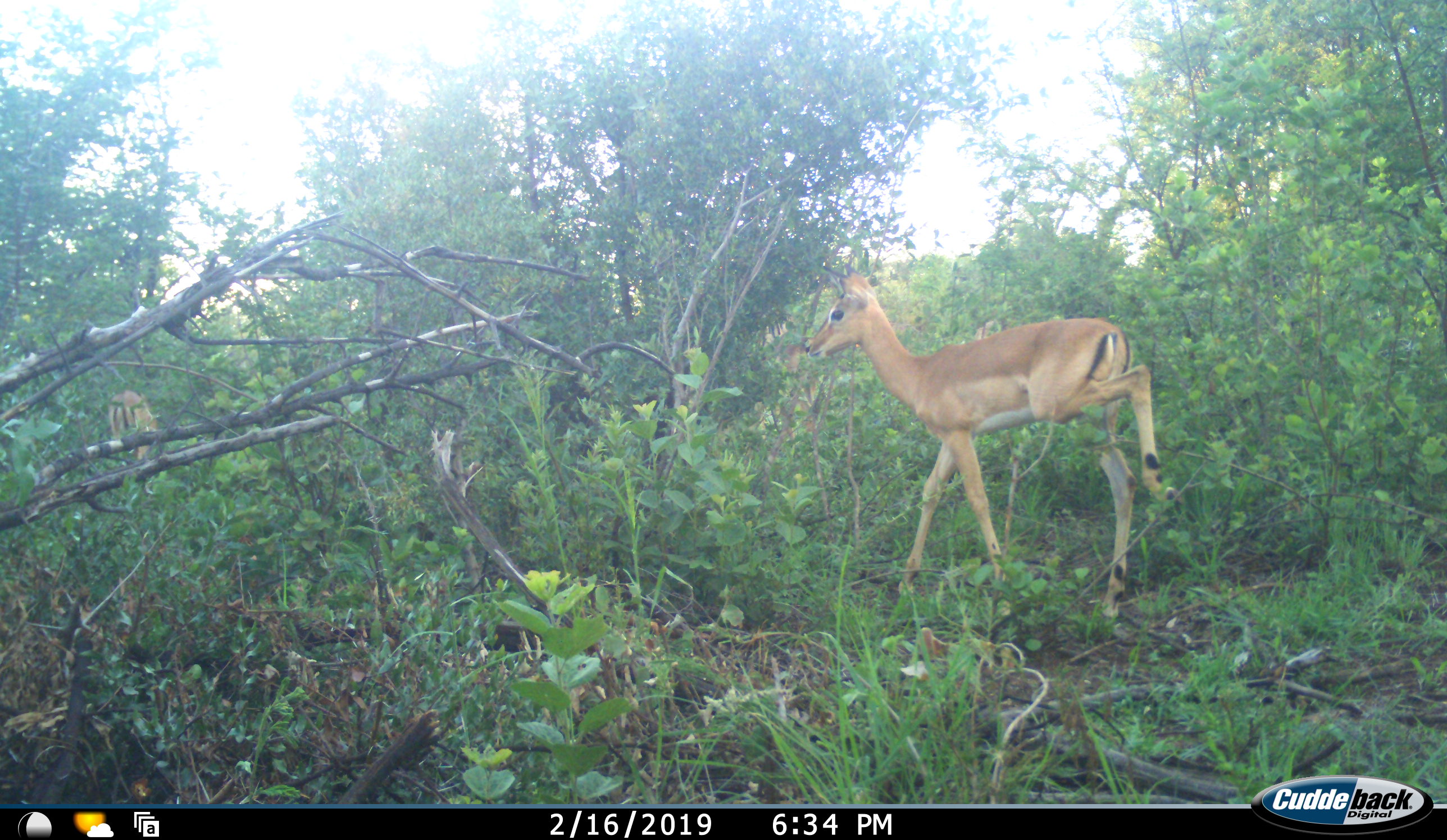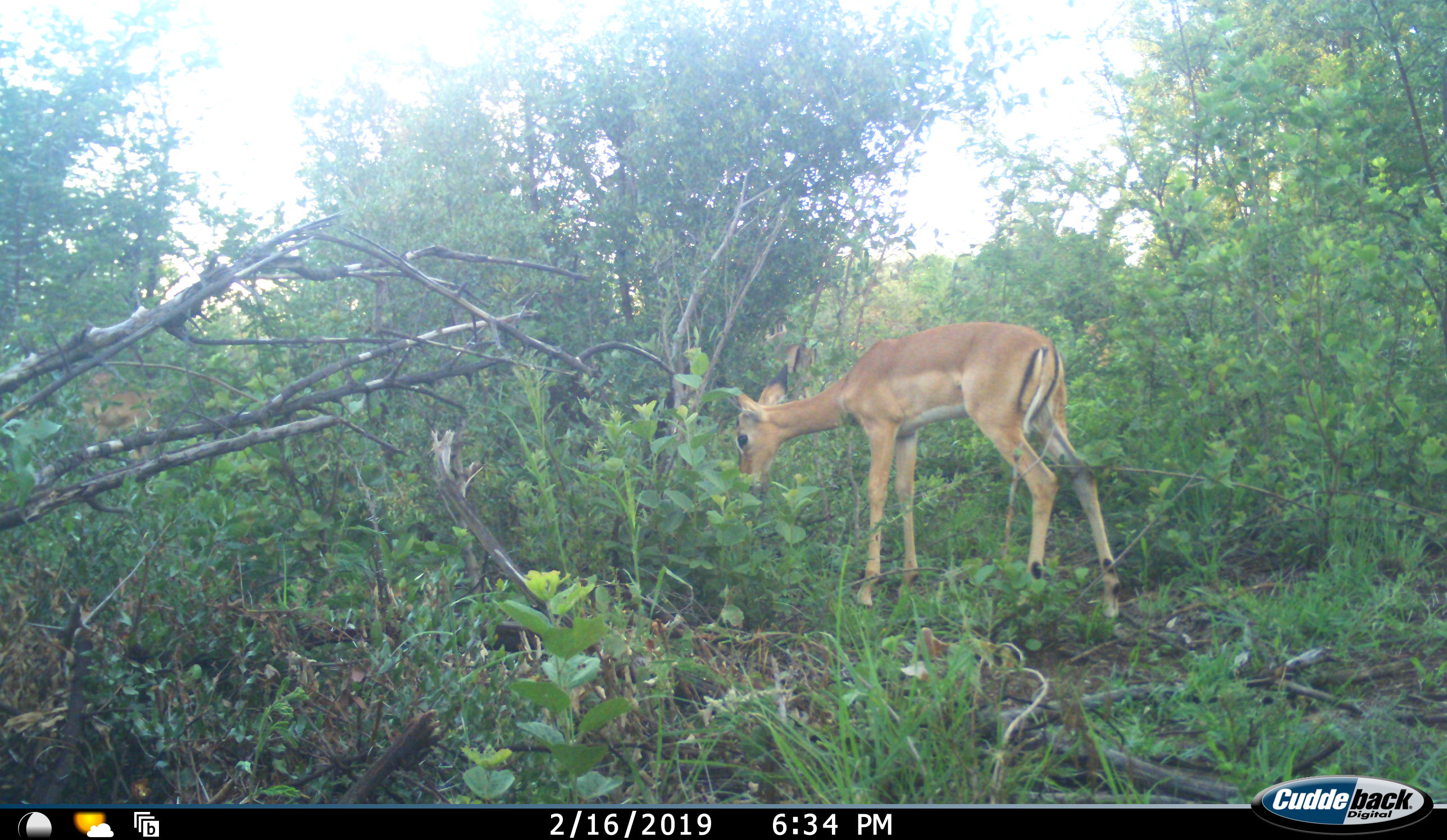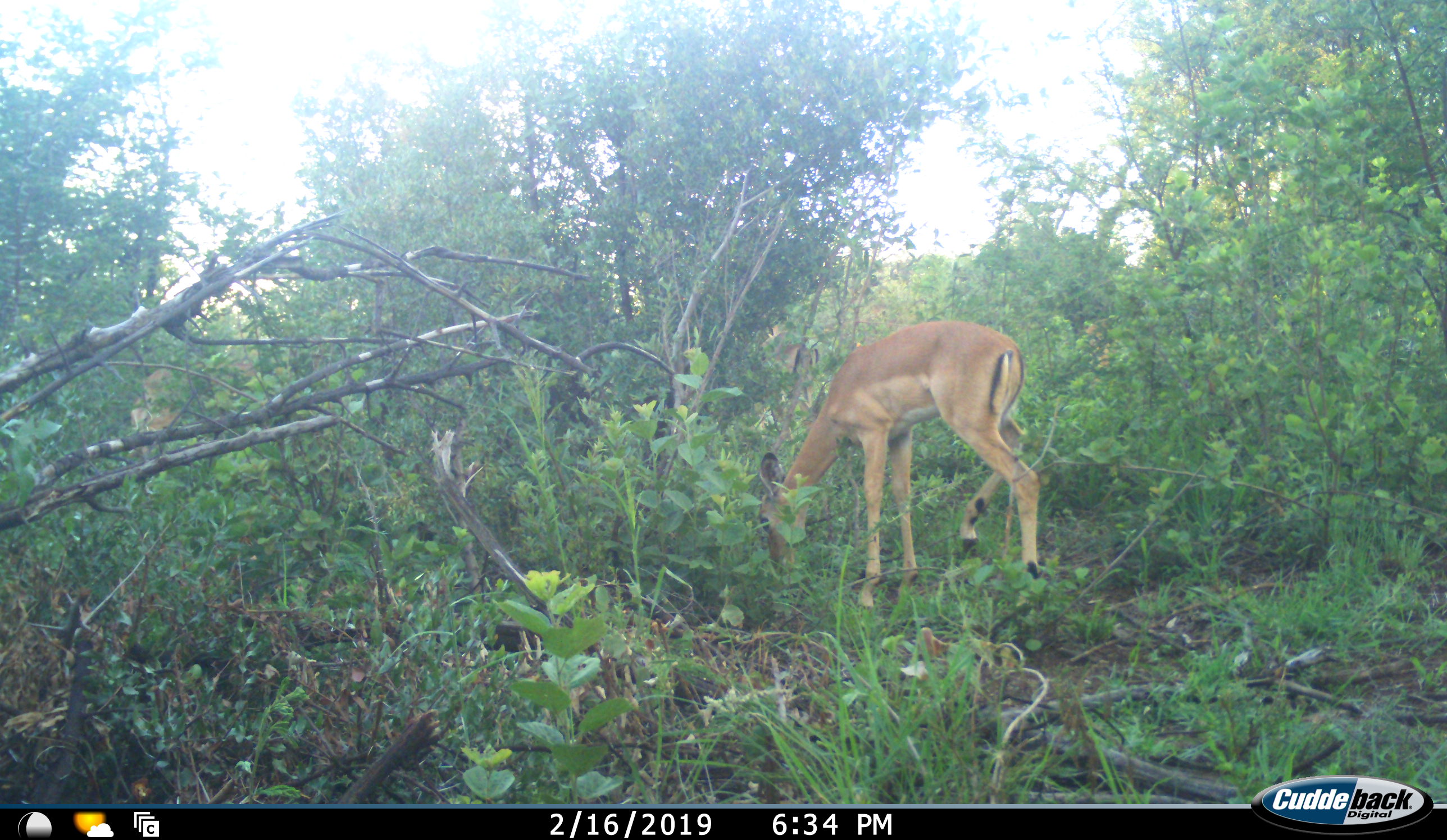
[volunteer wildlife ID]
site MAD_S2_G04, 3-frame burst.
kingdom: Animalia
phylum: Chordata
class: Mammalia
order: Artiodactyla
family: Bovidae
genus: Aepyceros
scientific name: Aepyceros melampus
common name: impala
Impala (Aepyceros melampus), count 2. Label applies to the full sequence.